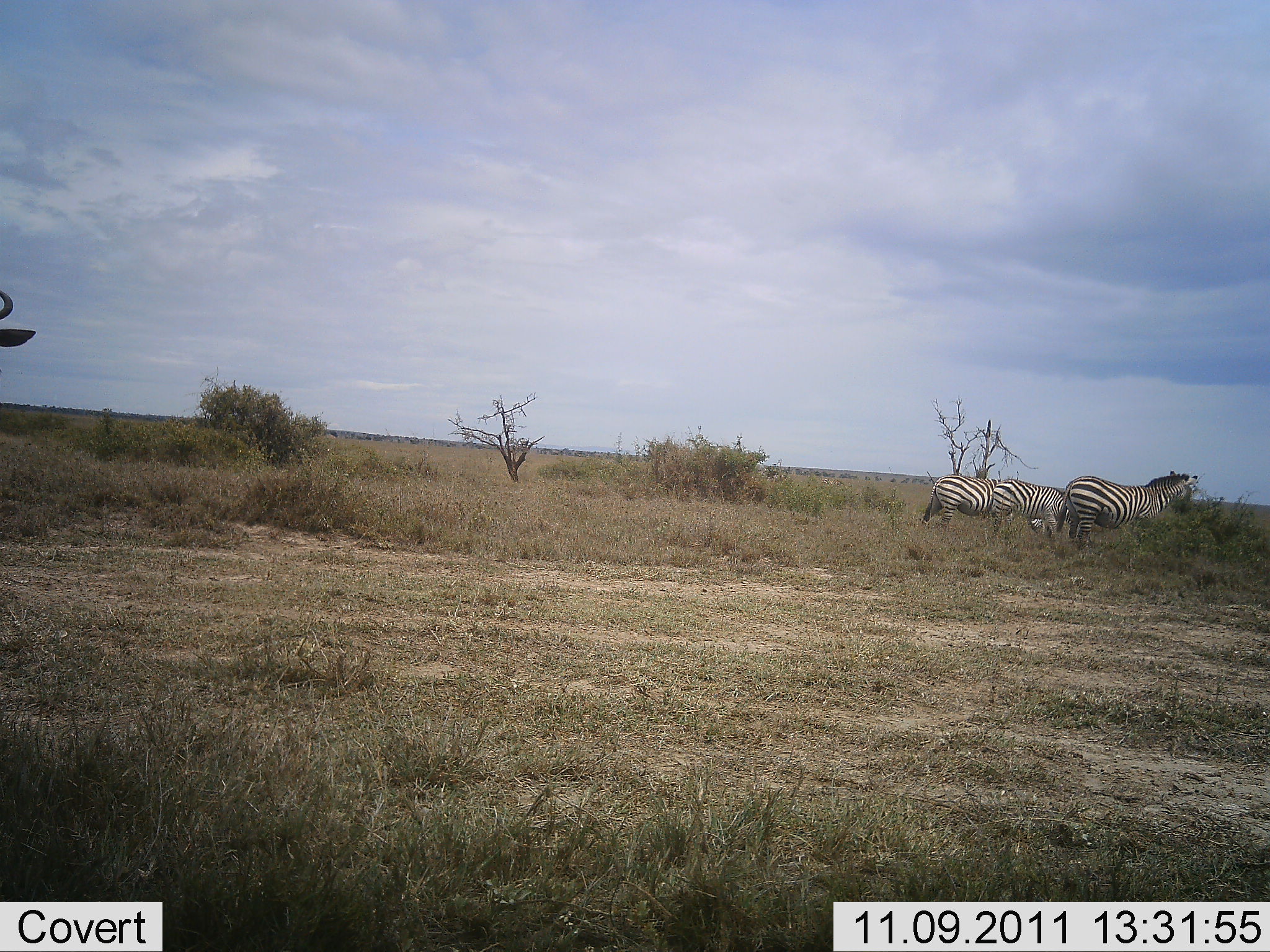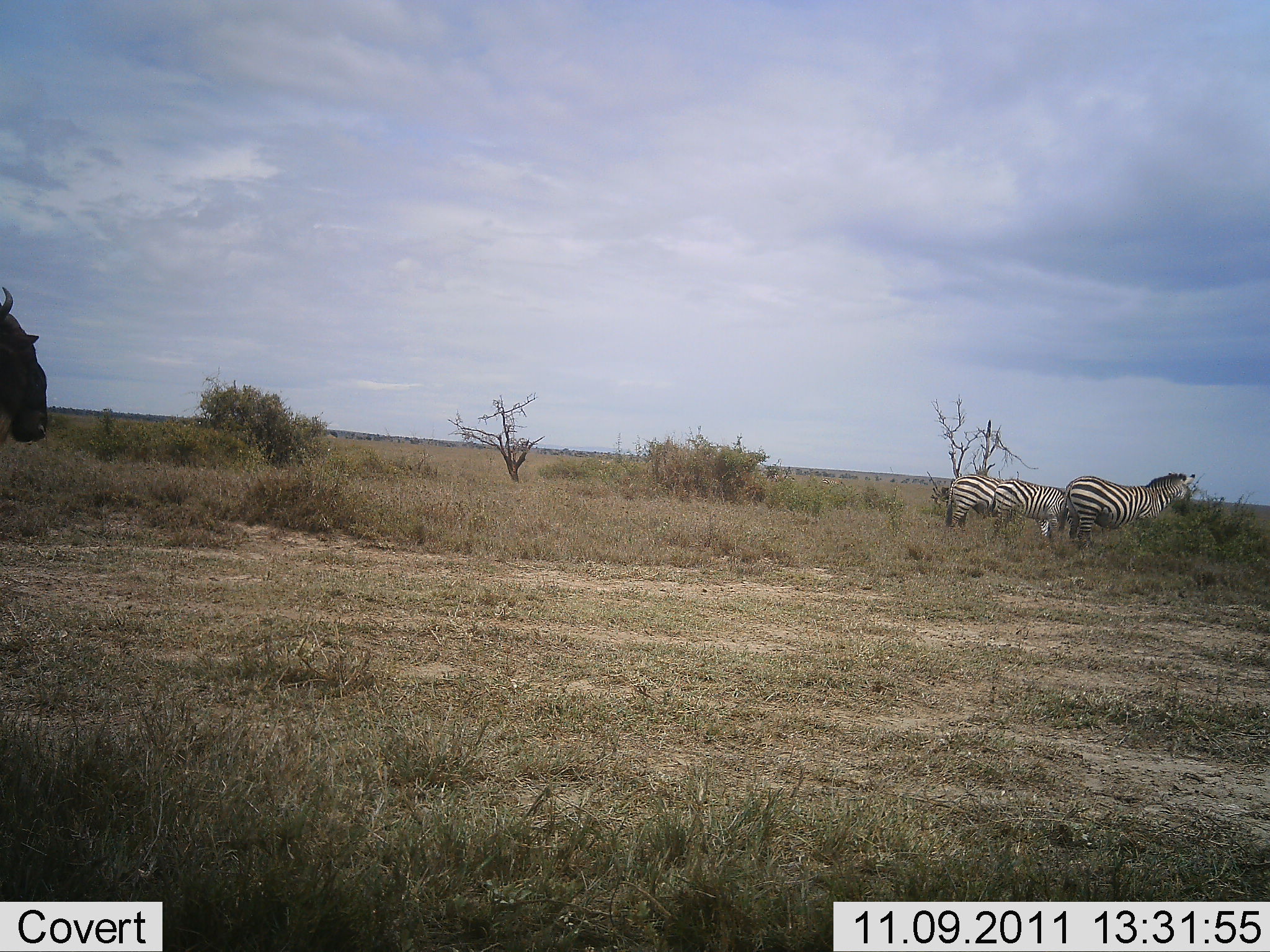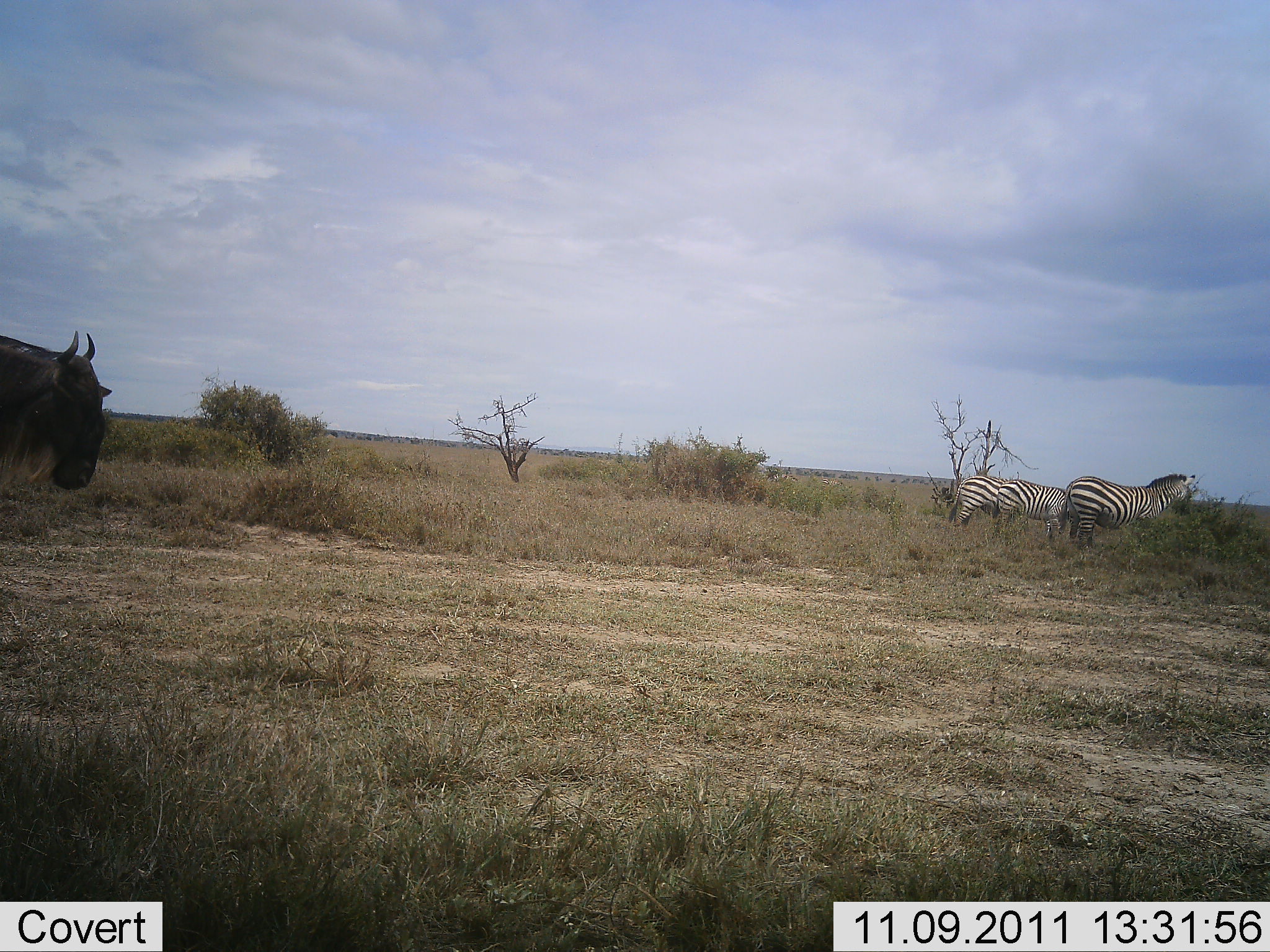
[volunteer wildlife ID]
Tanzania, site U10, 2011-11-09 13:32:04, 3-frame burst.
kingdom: Animalia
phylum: Chordata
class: Mammalia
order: Artiodactyla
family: Bovidae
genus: Connochaetes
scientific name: Connochaetes taurinus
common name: blue wildebeest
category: wildebeest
Wildebeest (blue wildebeest) (Connochaetes taurinus), count 1. Behavior (volunteer vote fractions): standing 54%, resting 0%, moving 62%, interacting 0%. Young present (vote fraction): 0%. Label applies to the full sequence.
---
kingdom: Animalia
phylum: Chordata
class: Mammalia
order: Perissodactyla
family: Equidae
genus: Equus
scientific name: Equus quagga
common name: plains zebra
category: zebra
Zebra (plains zebra) (Equus quagga), count 3. Behavior (volunteer vote fractions): standing 71%, resting 0%, moving 29%, interacting 0%. Young present (vote fraction): 7%. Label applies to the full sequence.